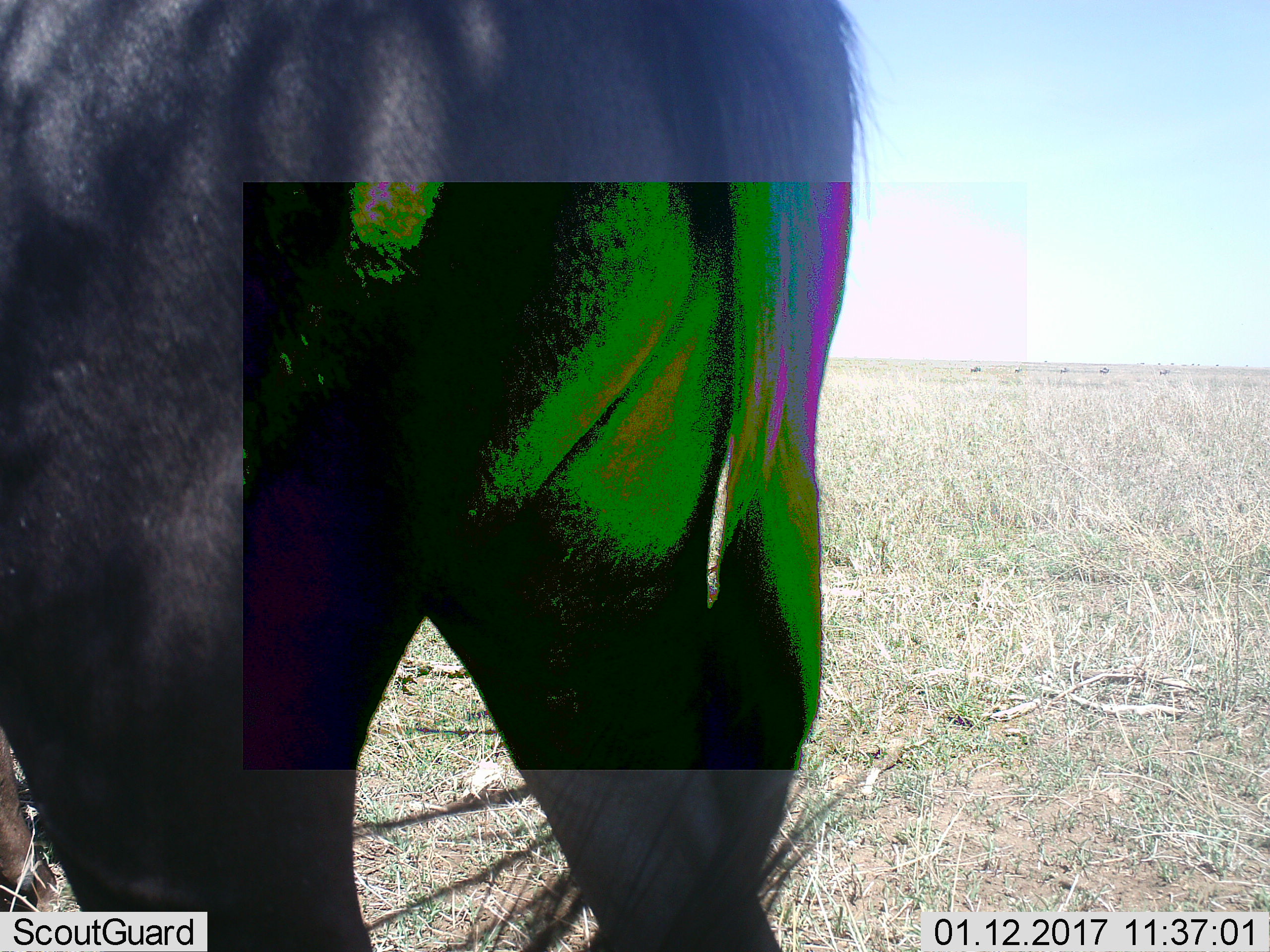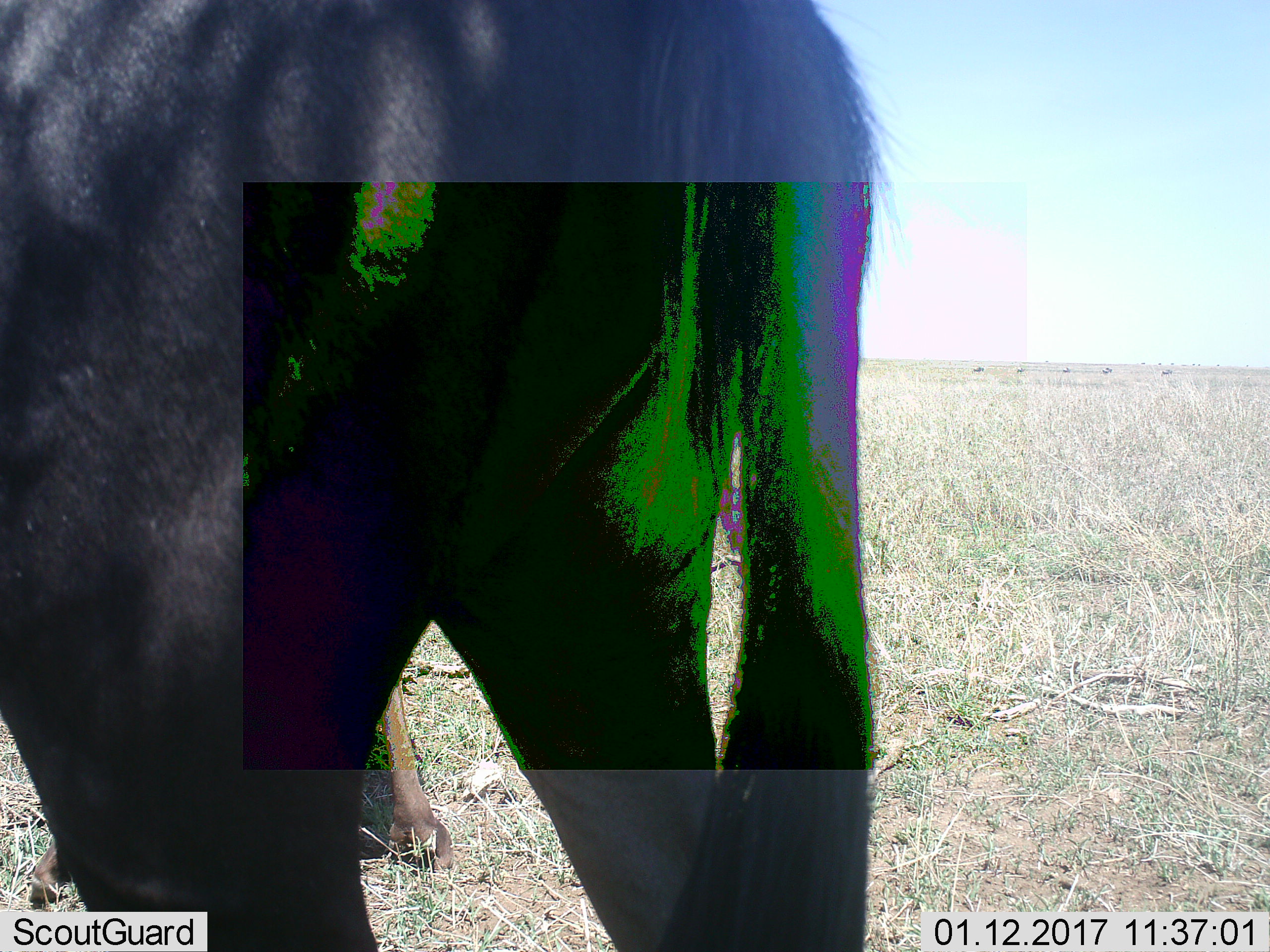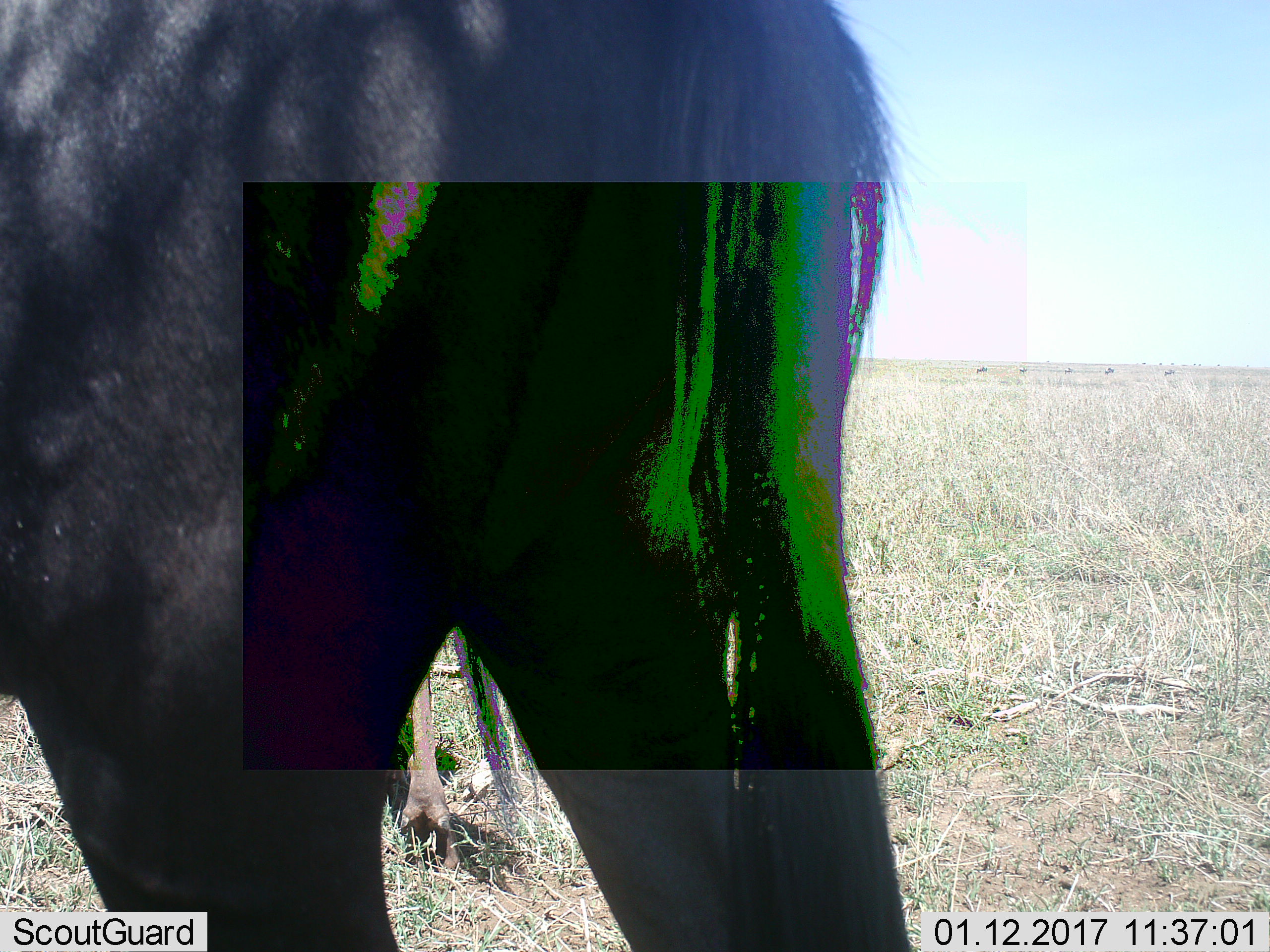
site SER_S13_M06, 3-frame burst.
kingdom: Animalia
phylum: Chordata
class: Mammalia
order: Artiodactyla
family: Bovidae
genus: Connochaetes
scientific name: Connochaetes taurinus taurinus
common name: blue wildebeest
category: wildebeestblue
Wildebeestblue (blue wildebeest) (Connochaetes taurinus taurinus), count 1. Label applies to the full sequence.